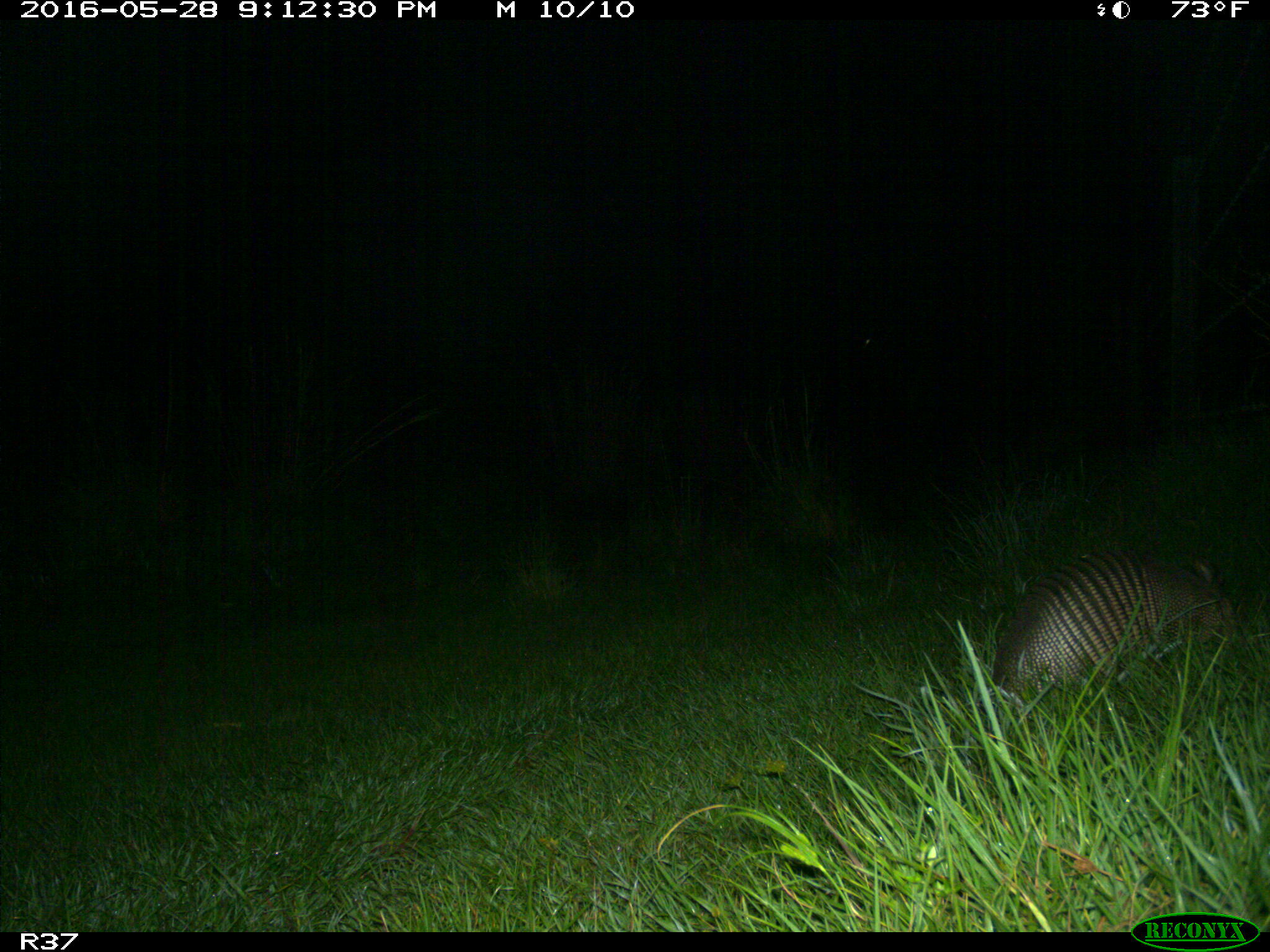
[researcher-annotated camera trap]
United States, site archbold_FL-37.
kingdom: Animalia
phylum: Chordata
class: Mammalia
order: Cingulata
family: Dasypodidae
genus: Dasypus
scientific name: Dasypus novemcinctus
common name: nine-banded armadillo